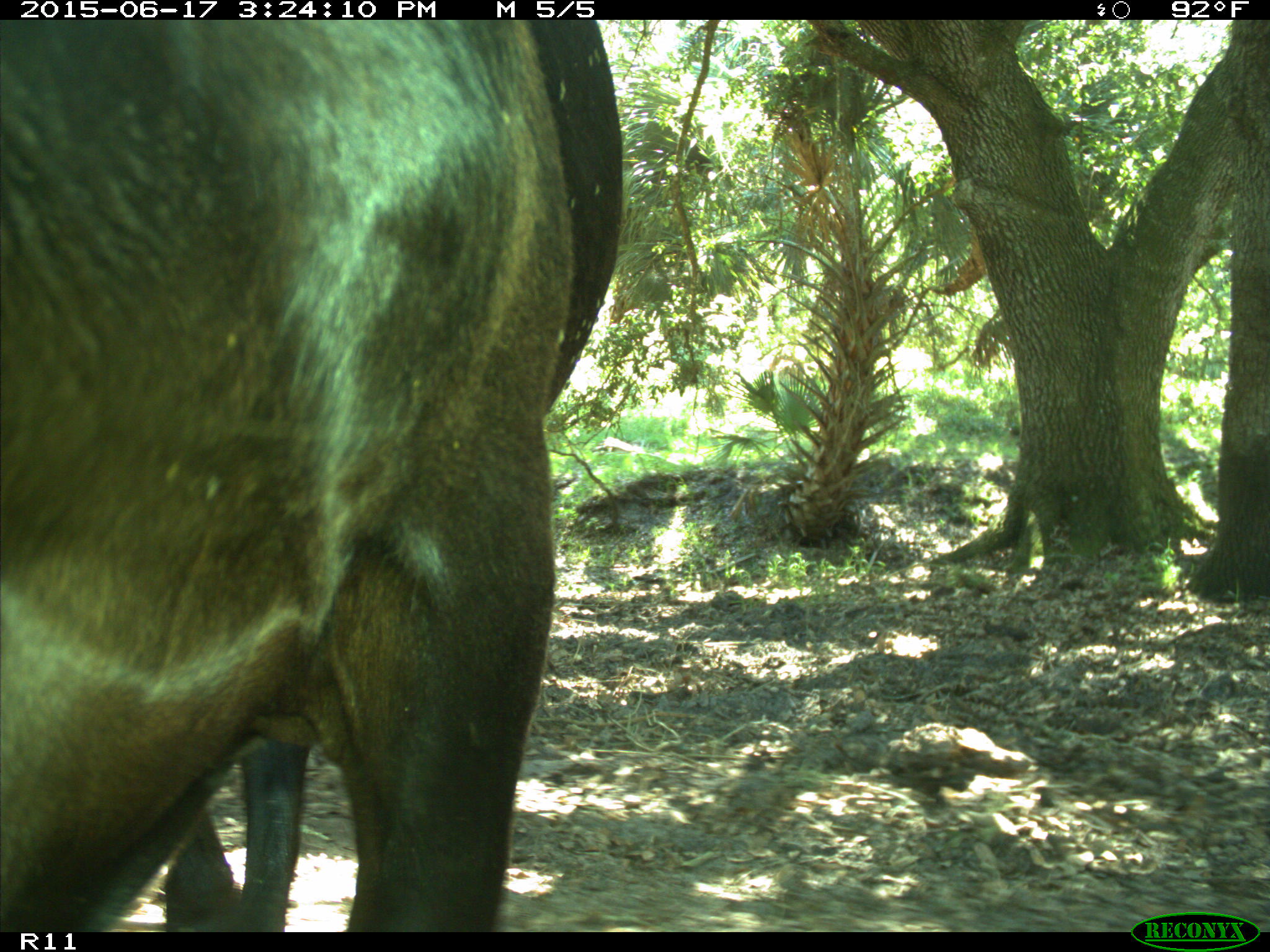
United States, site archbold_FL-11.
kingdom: Animalia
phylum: Chordata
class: Mammalia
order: Artiodactyla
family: Bovidae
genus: Bos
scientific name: Bos taurus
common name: domestic cow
Bos taurus (domestic cow).